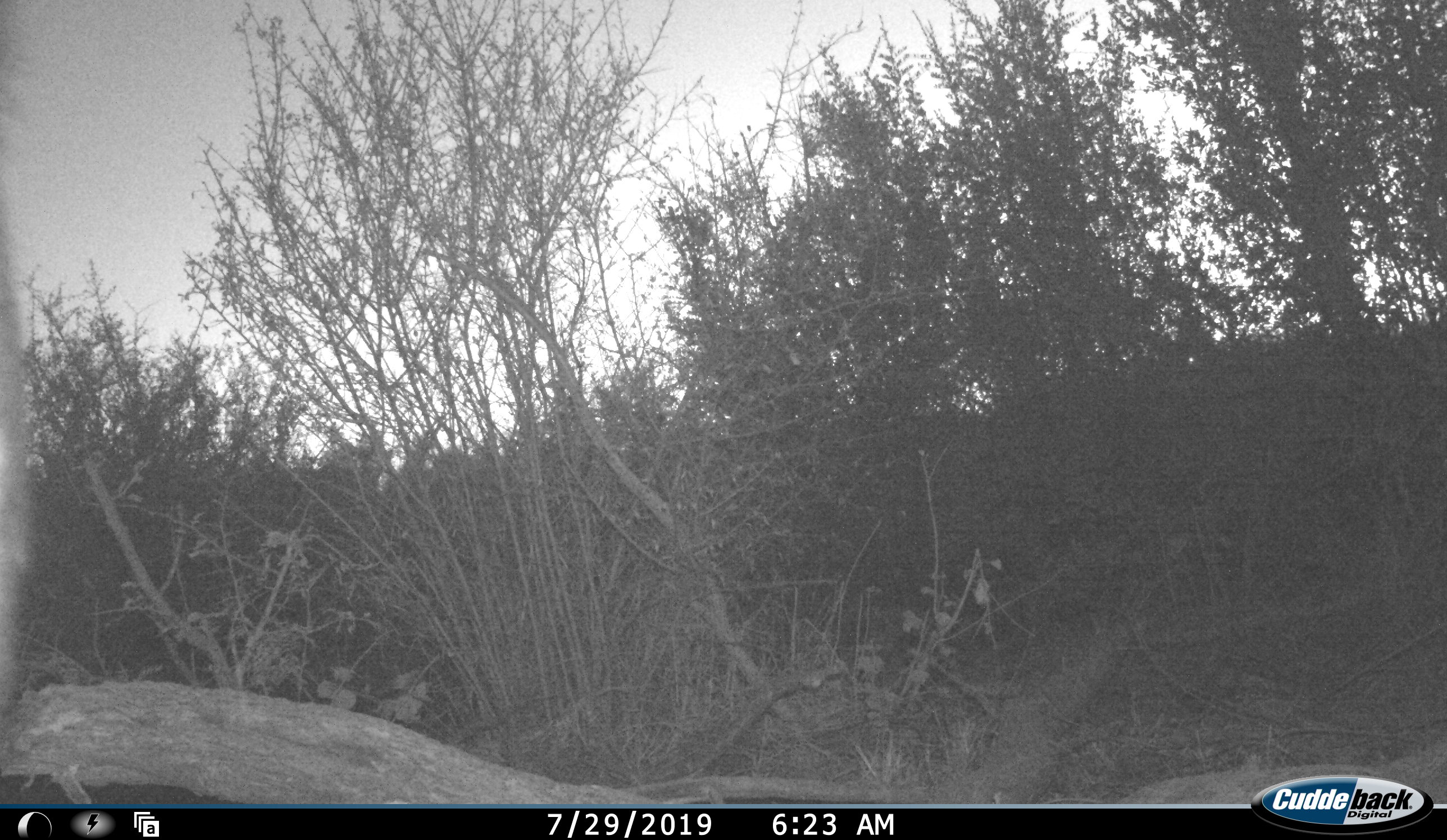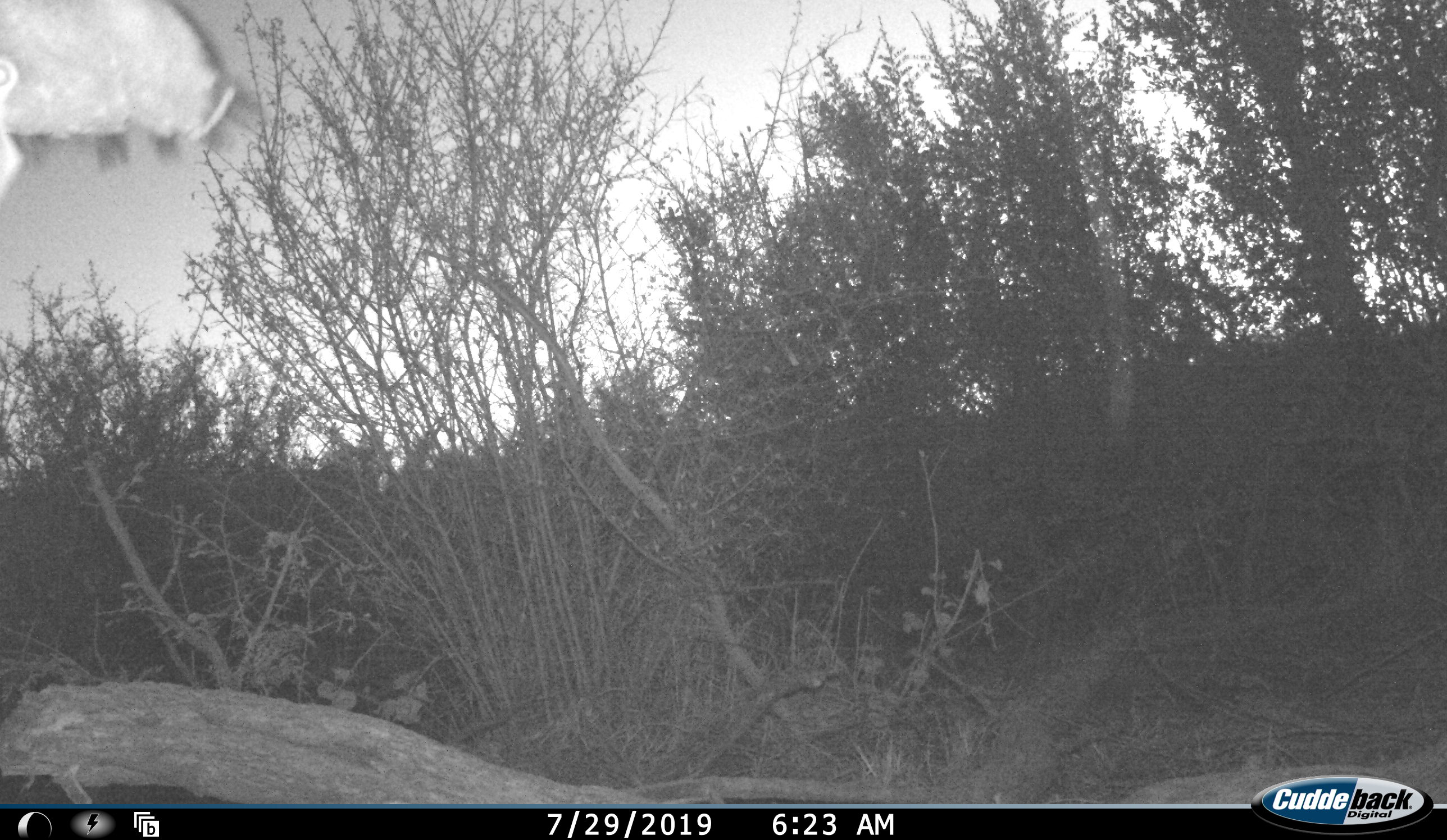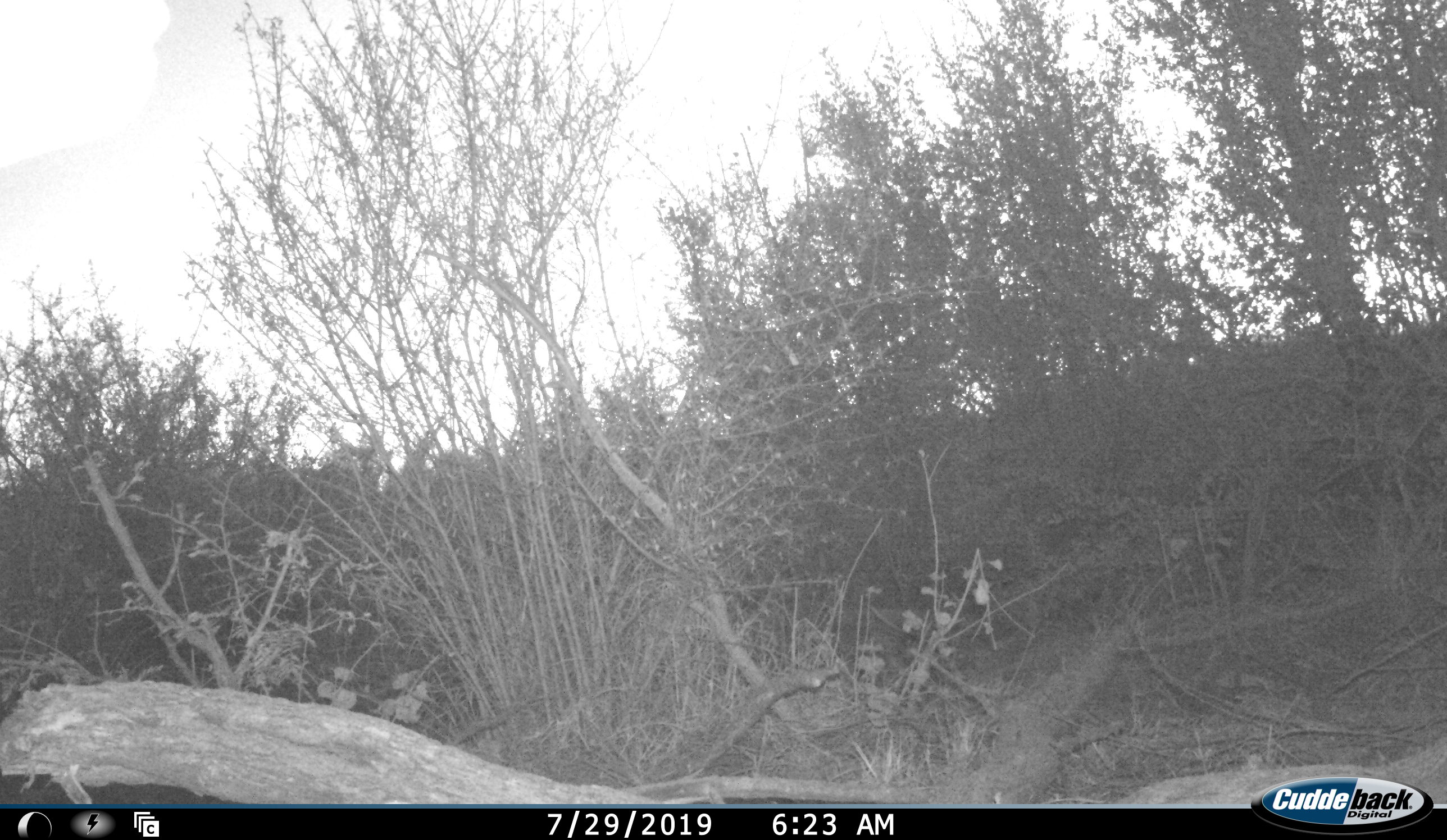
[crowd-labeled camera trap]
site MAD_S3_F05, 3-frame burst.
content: unidentified animal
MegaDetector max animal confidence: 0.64